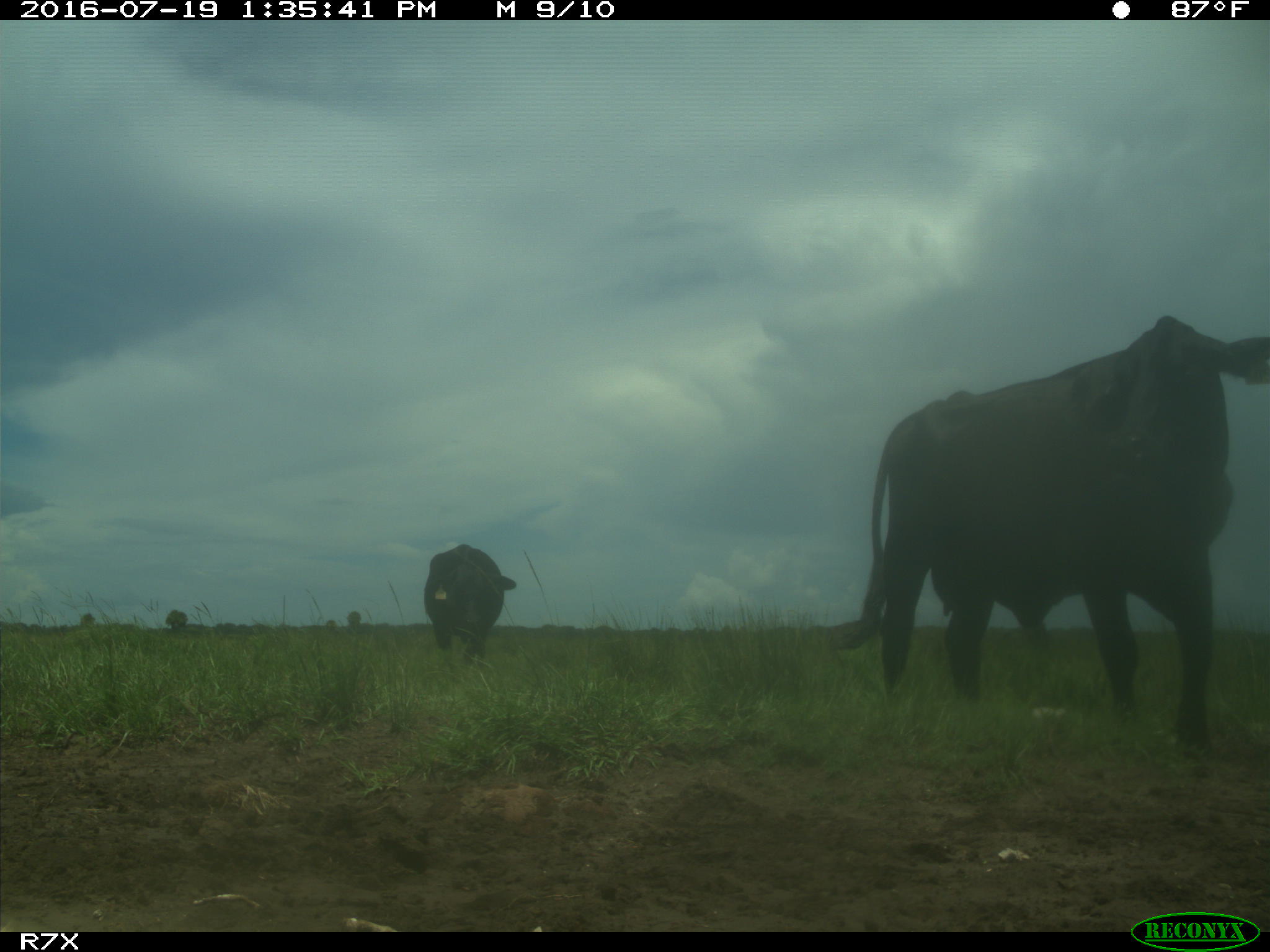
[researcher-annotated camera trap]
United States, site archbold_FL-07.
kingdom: Animalia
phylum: Chordata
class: Mammalia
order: Artiodactyla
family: Bovidae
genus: Bos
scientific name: Bos taurus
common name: domestic cow